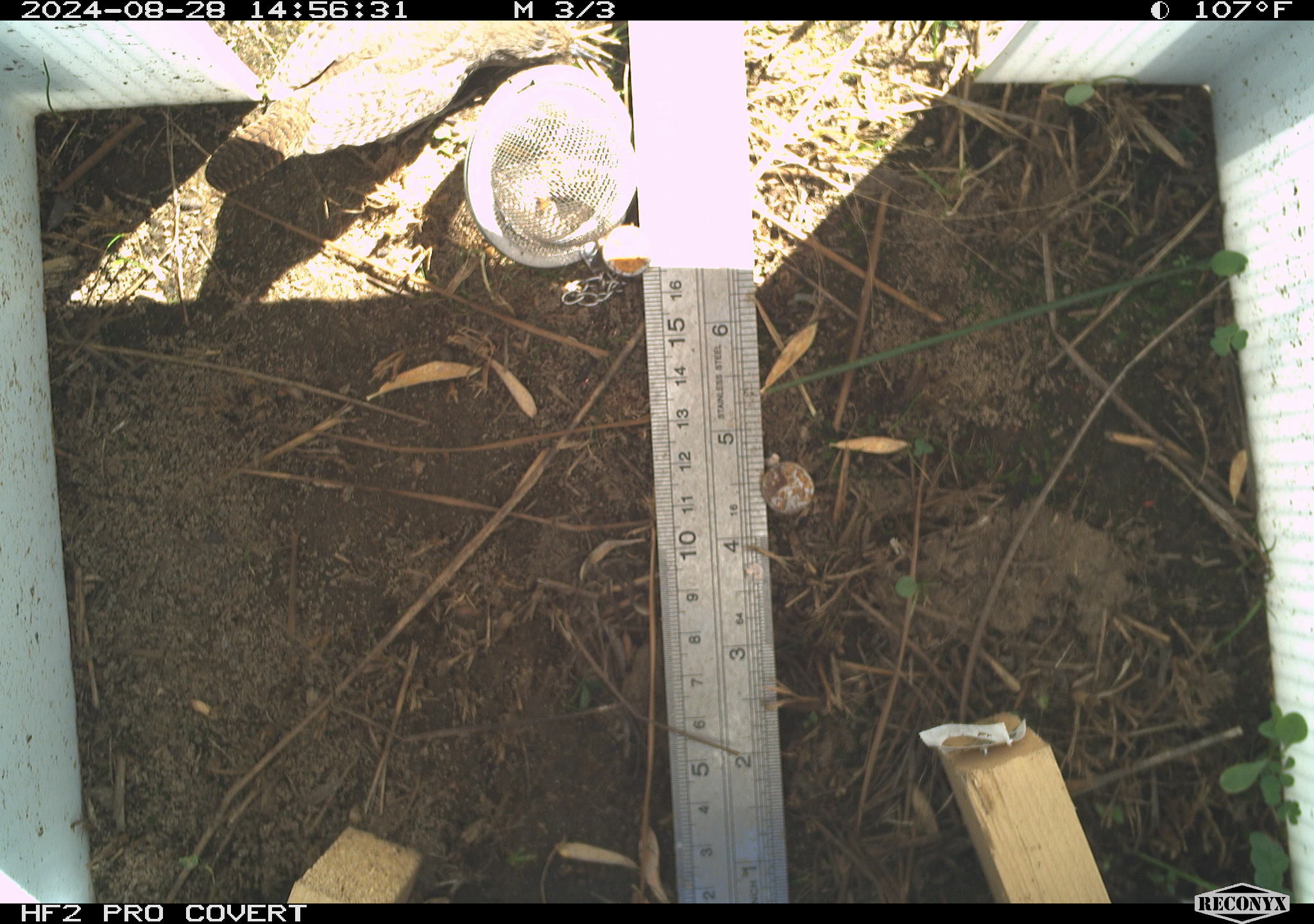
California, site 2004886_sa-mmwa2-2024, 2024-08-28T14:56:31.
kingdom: Animalia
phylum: Chordata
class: Aves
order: Passeriformes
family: Troglodytidae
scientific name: Troglodytidae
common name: wren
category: troglodytidae family